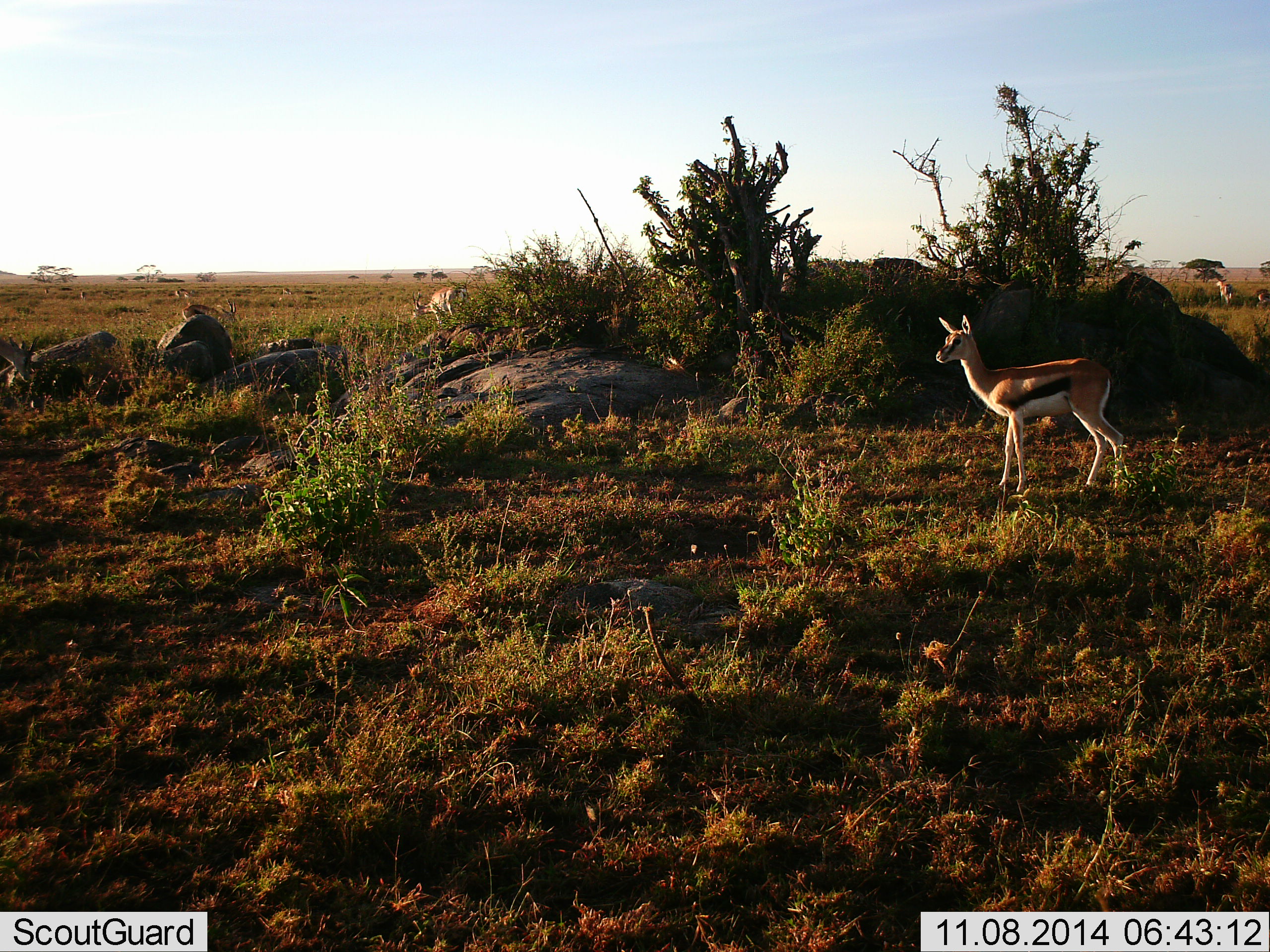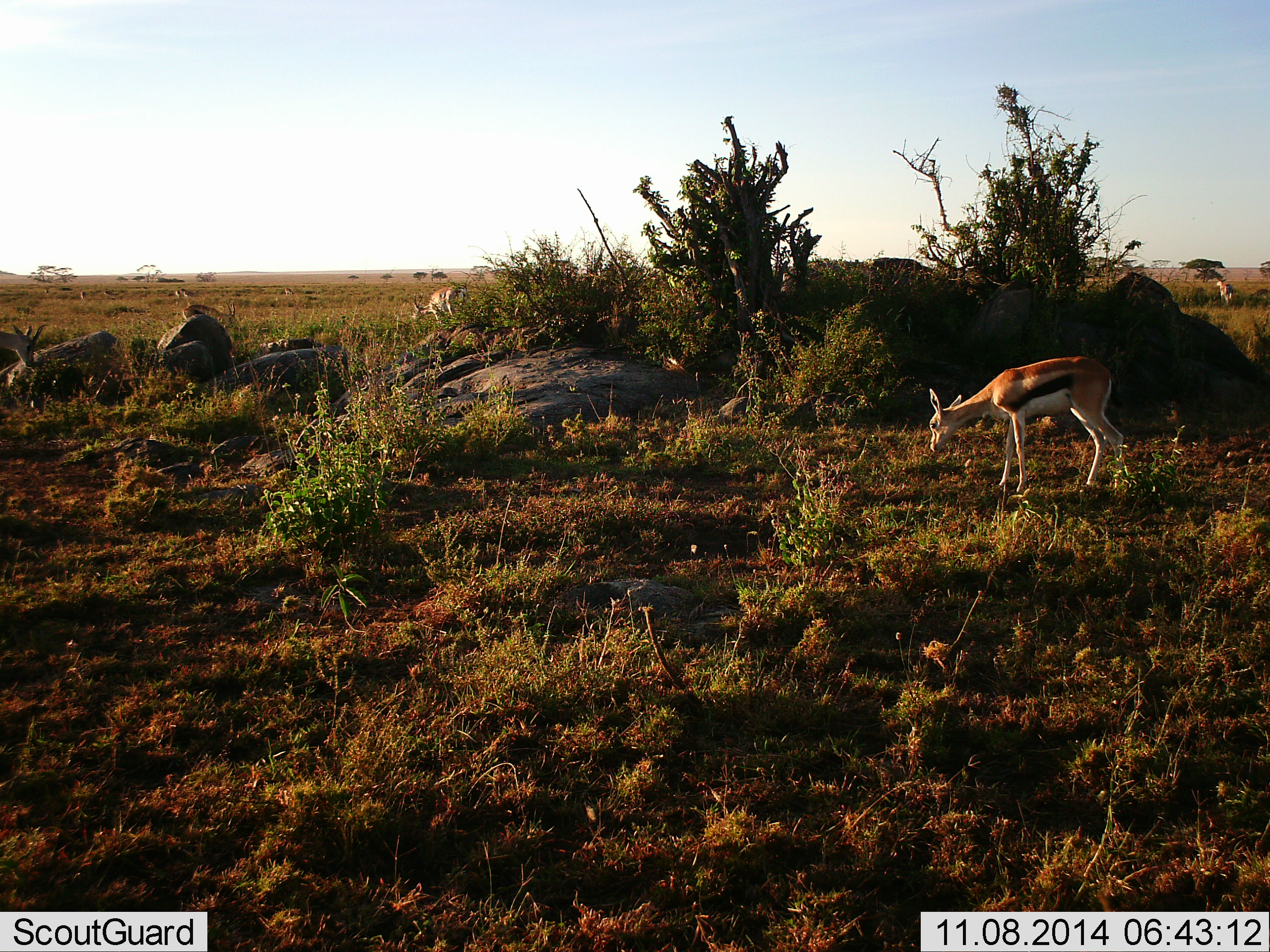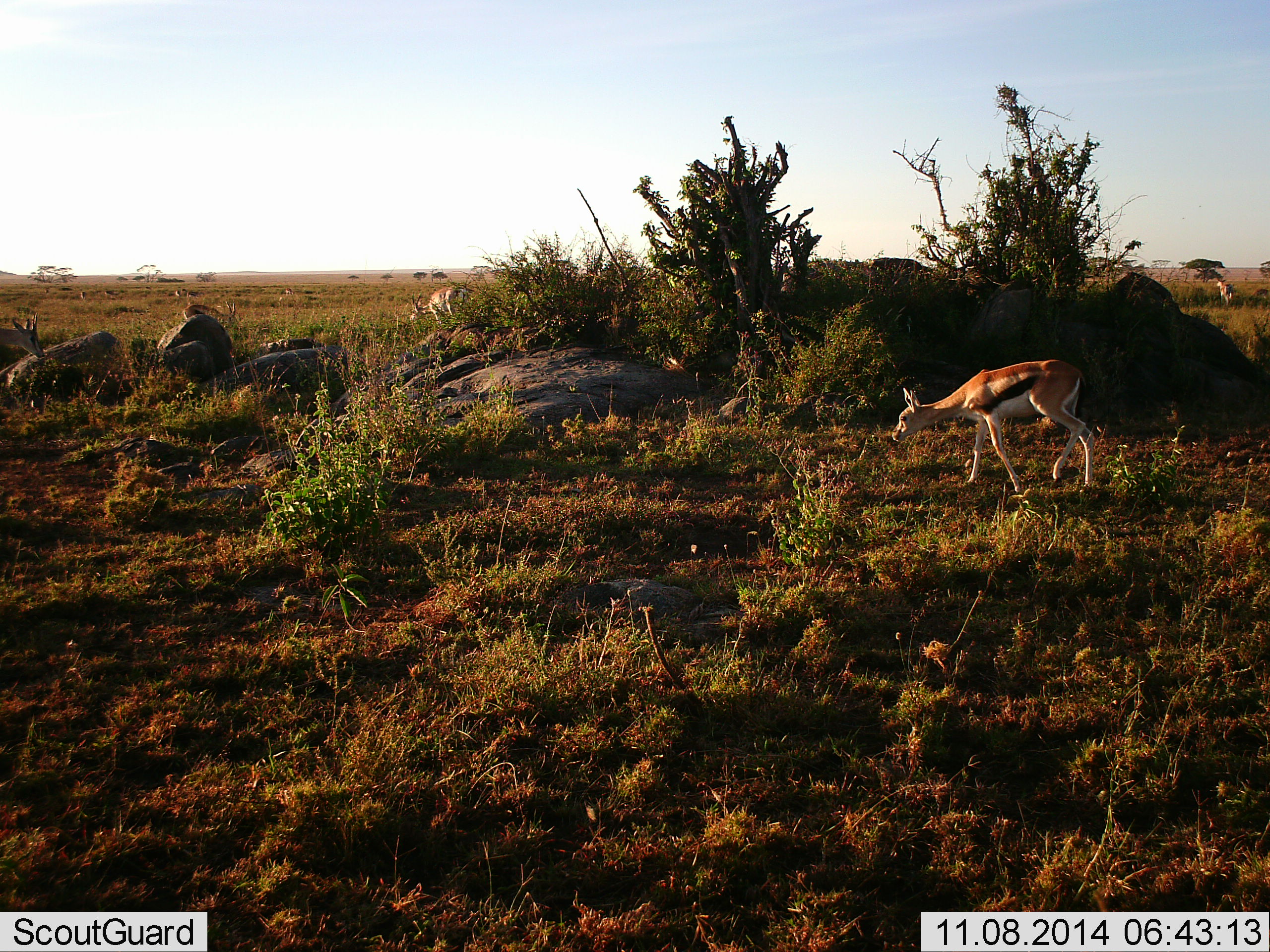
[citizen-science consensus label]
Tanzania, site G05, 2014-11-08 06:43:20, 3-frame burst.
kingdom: Animalia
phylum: Chordata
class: Mammalia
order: Artiodactyla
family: Bovidae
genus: Eudorcas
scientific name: Eudorcas thomsonii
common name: thomson's gazelle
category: gazellethomsons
Gazellethomsons (thomson's gazelle) (Eudorcas thomsonii), count 3. Behavior (volunteer vote fractions): standing 45%, resting 0%, moving 27%, interacting 0%. Young present (vote fraction): 0%. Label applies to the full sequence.